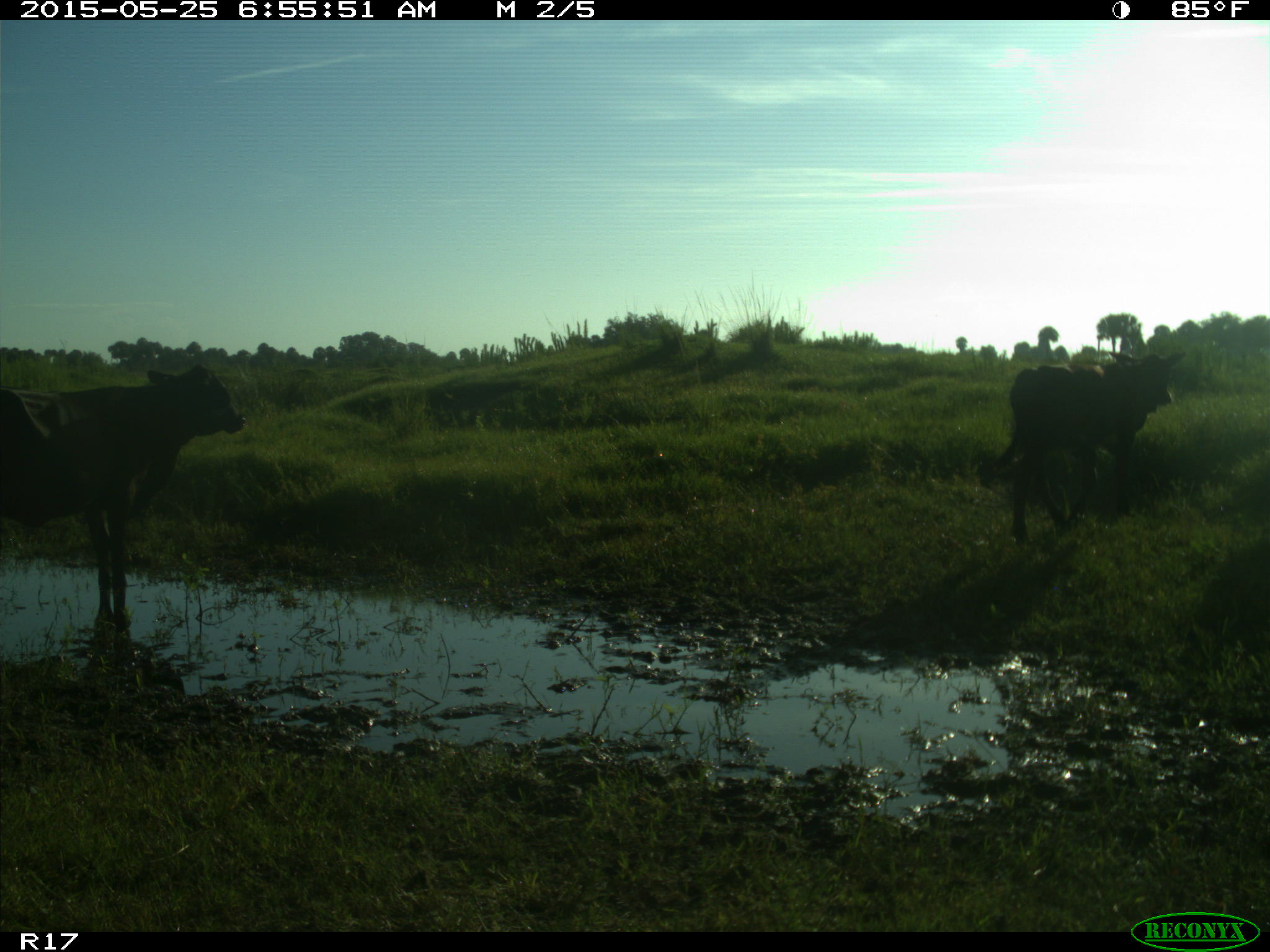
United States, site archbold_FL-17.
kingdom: Animalia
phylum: Chordata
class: Mammalia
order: Artiodactyla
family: Bovidae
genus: Bos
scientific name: Bos taurus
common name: domestic cow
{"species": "Bos taurus (domestic cow)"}